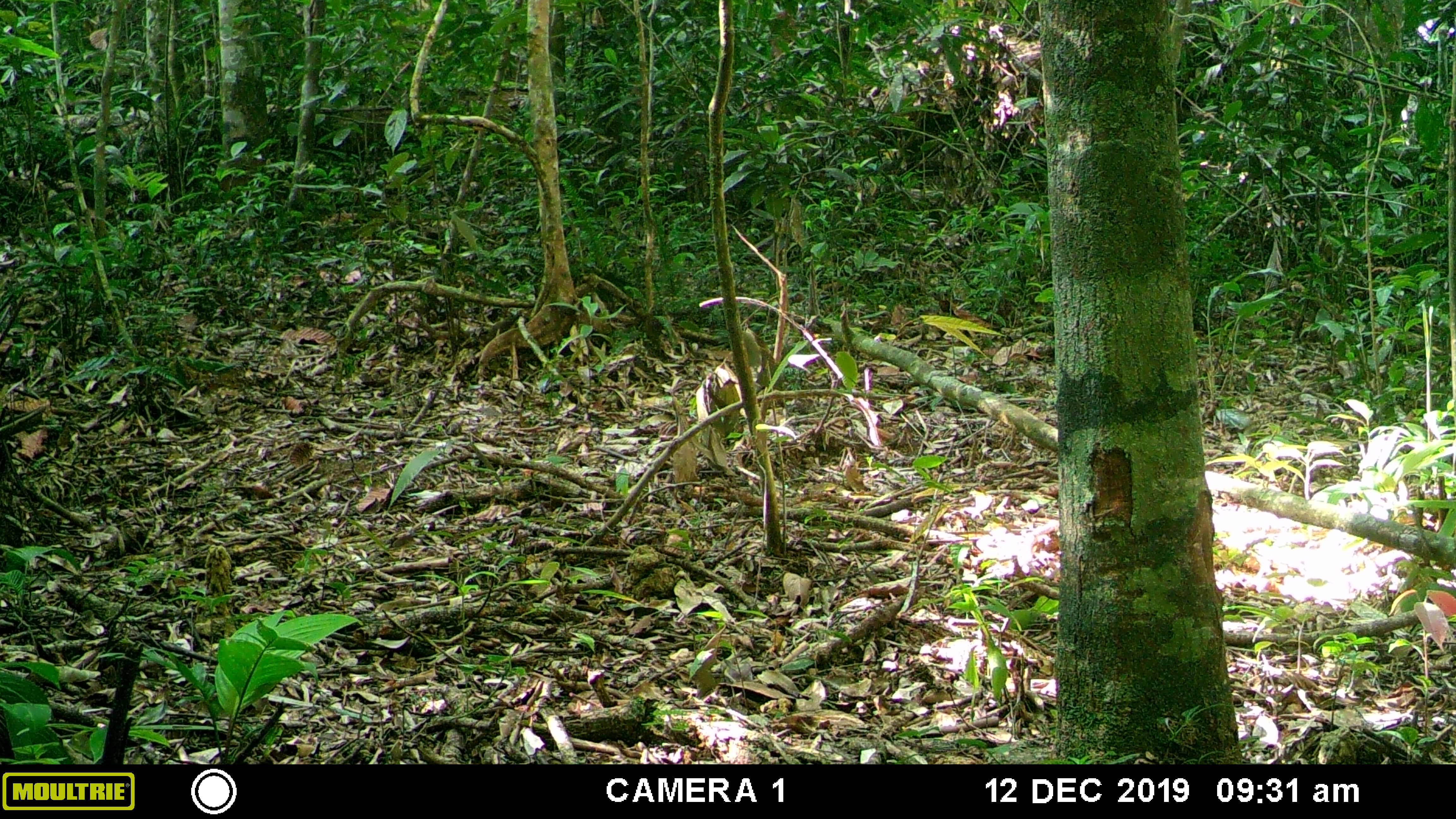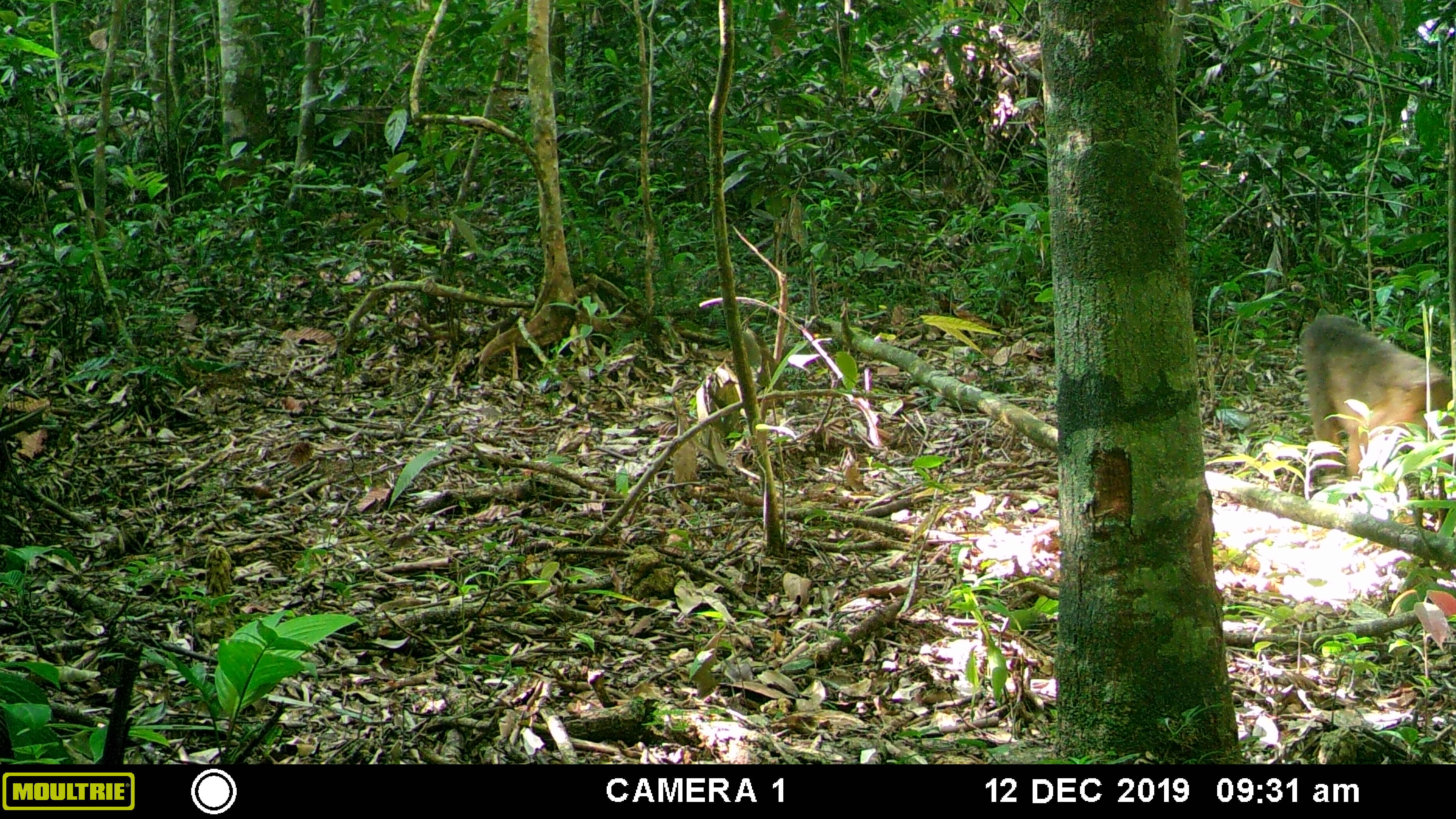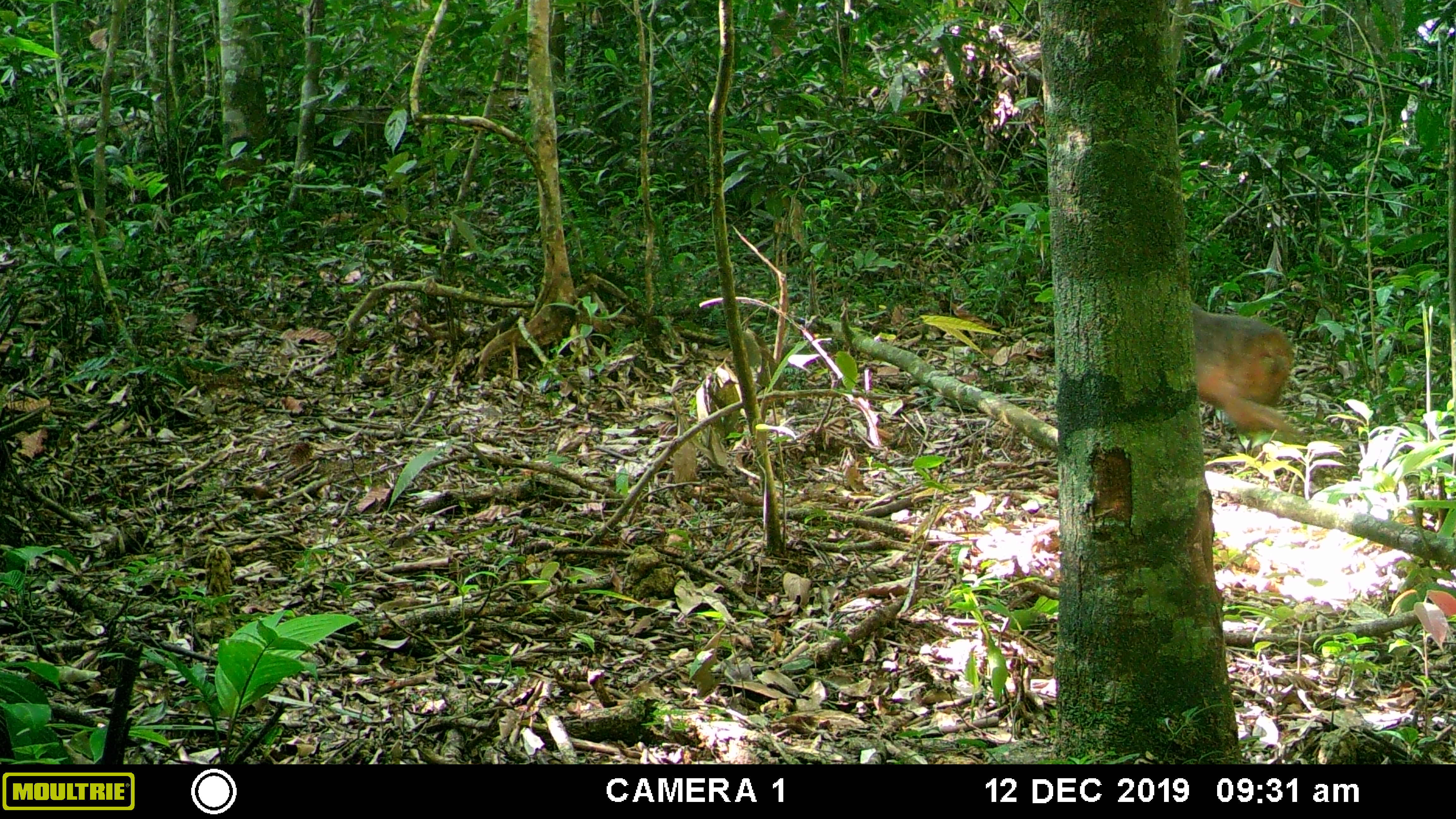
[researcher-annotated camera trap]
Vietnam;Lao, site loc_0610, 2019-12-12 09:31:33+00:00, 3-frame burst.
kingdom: Animalia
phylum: Chordata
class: Mammalia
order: Primates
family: Cercopithecidae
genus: Macaca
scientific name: Macaca arctoides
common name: stump-tailed macaque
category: stump tailed macaque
Stump tailed macaque (stump-tailed macaque) (Macaca arctoides). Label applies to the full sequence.